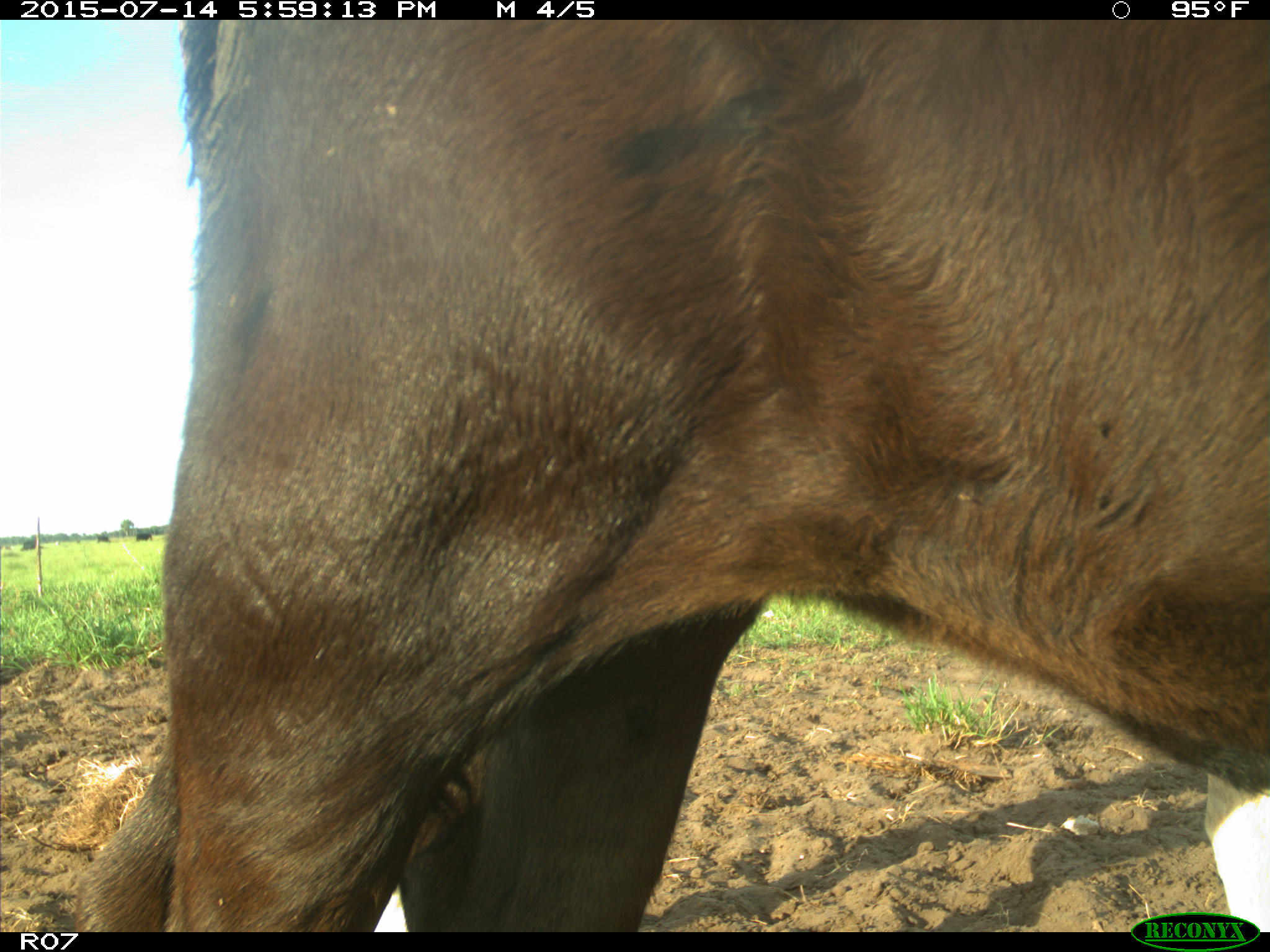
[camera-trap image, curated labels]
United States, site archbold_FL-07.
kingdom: Animalia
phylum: Chordata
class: Mammalia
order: Artiodactyla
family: Bovidae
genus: Bos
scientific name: Bos taurus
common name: domestic cow